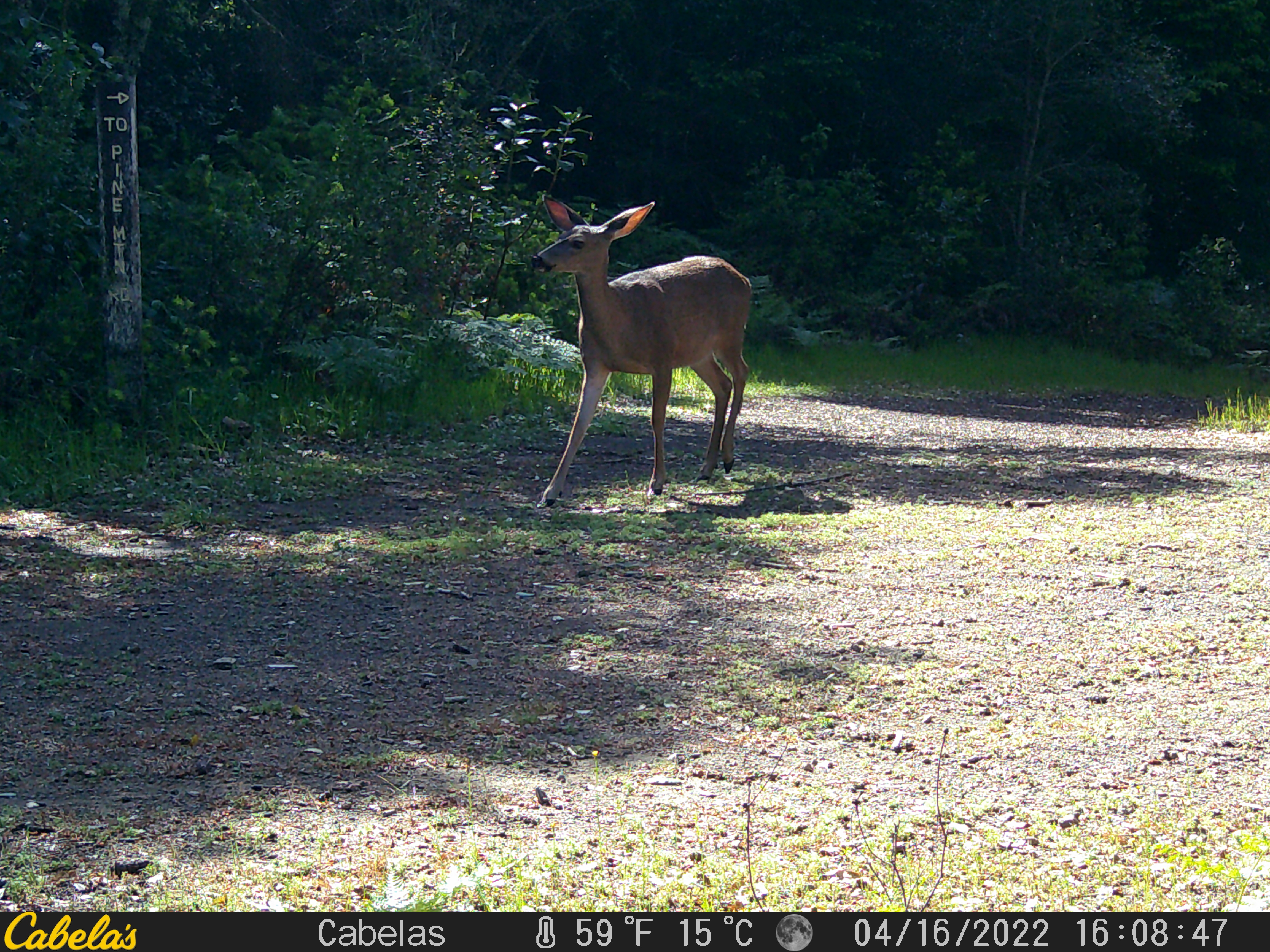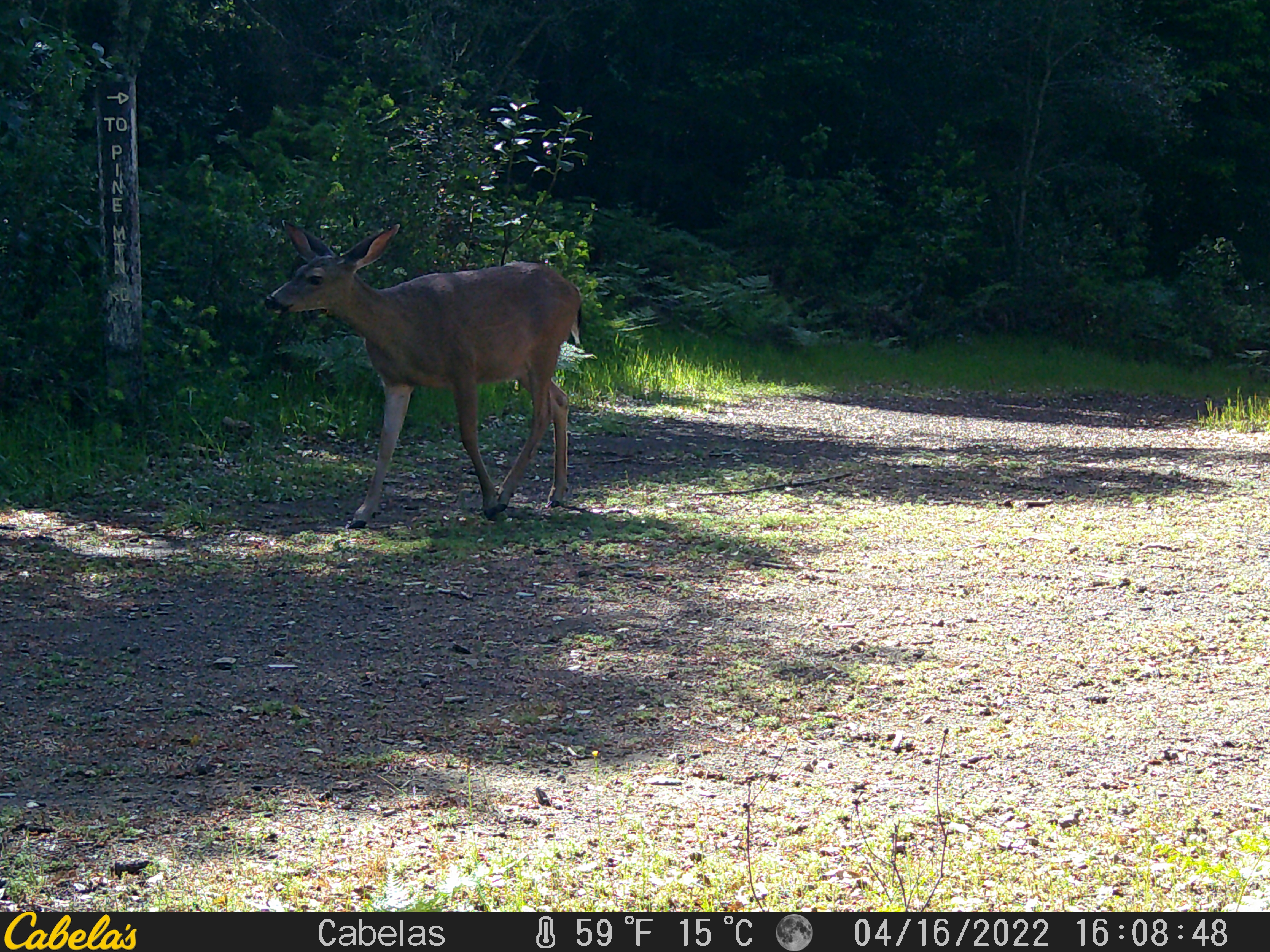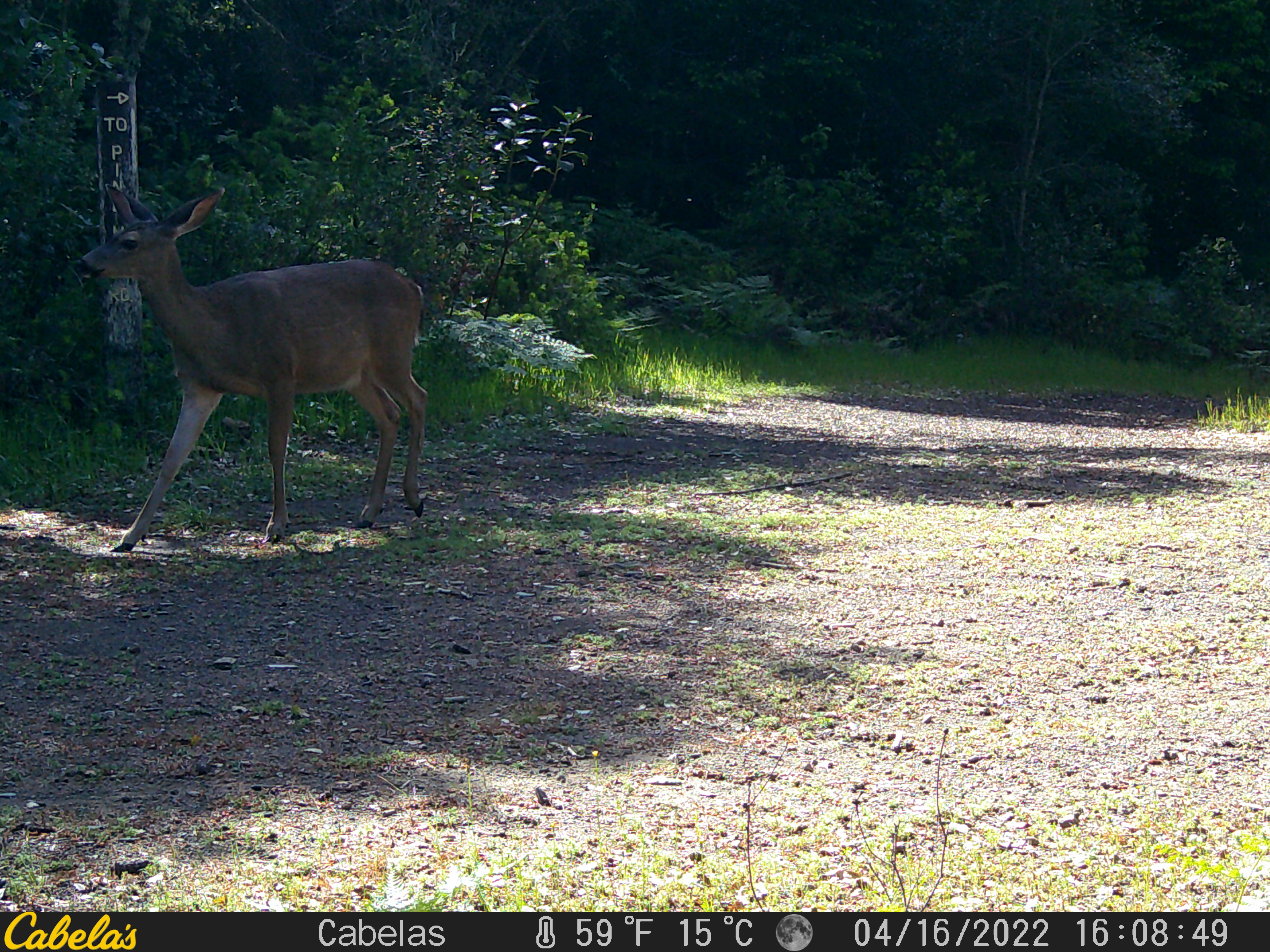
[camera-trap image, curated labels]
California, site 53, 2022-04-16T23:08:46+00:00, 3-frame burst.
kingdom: Animalia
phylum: Chordata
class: Mammalia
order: Artiodactyla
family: Cervidae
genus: Odocoileus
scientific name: Odocoileus hemionus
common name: mule deer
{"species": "mule deer (Odocoileus hemionus)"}